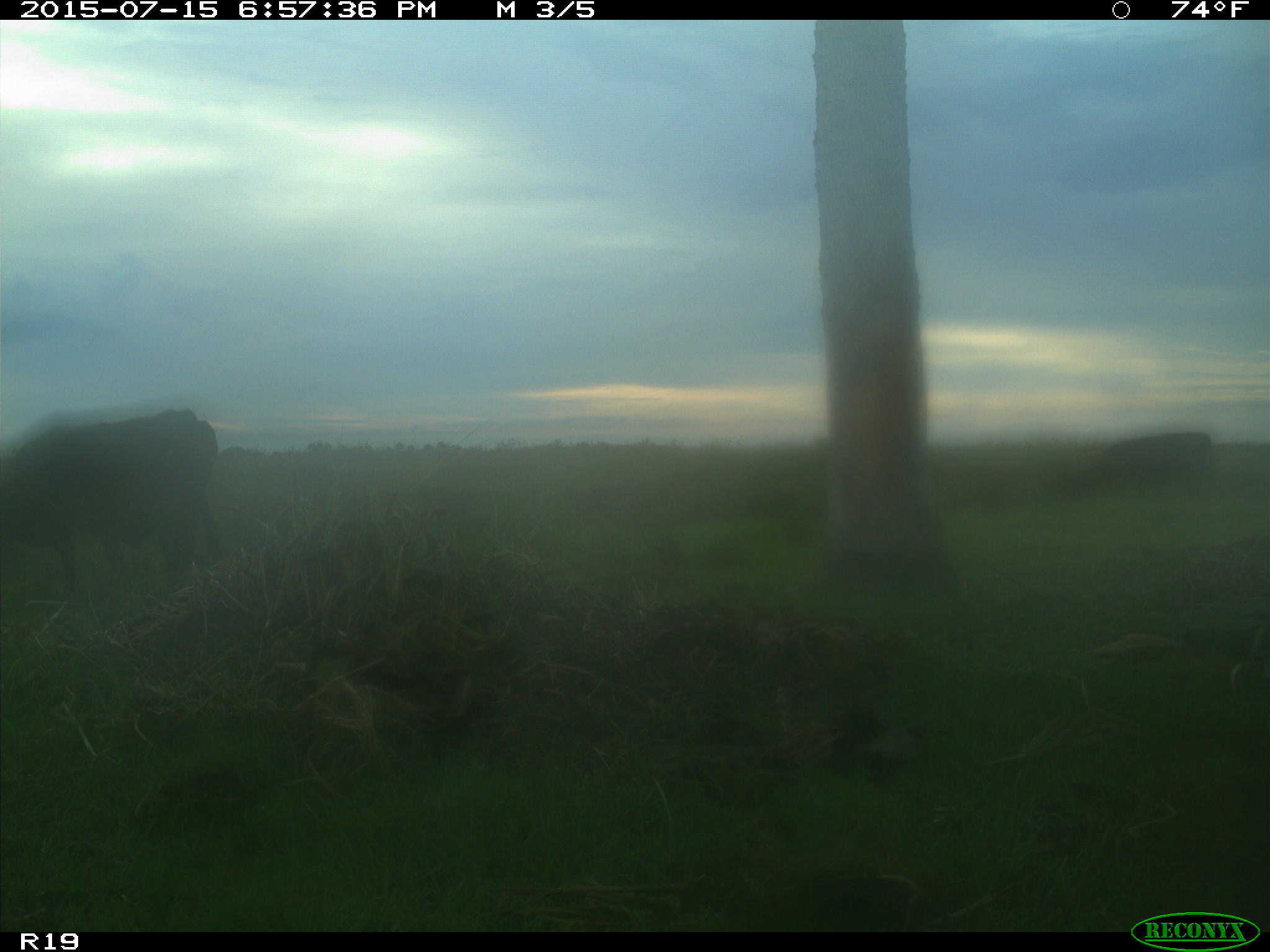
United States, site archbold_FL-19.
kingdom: Animalia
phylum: Chordata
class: Mammalia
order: Artiodactyla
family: Bovidae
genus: Bos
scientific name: Bos taurus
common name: domestic cow